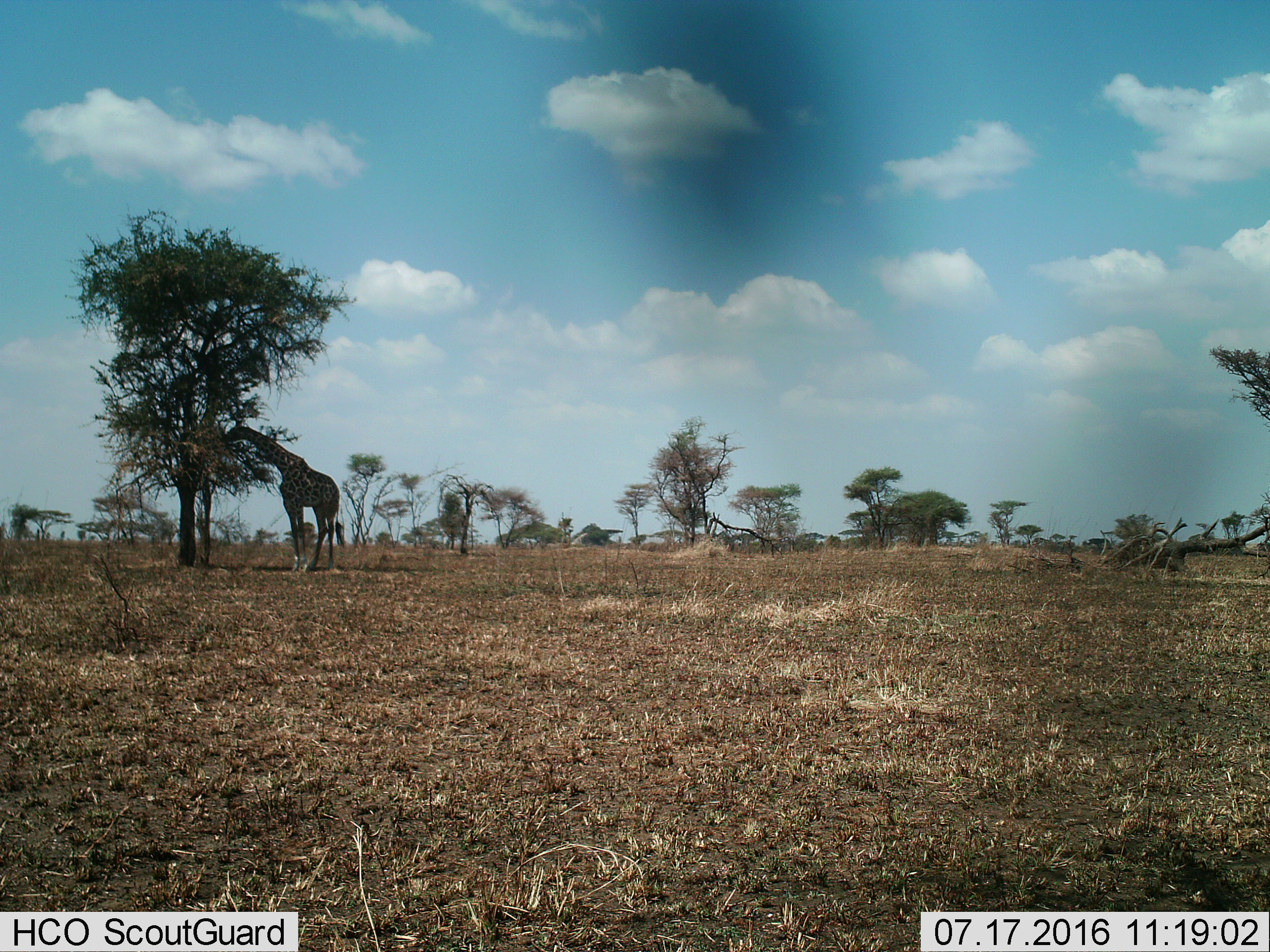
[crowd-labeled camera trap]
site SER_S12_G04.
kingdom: Animalia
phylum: Chordata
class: Mammalia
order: Artiodactyla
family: Giraffidae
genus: Giraffa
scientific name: Giraffa camelopardalis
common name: giraffe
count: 1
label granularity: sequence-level